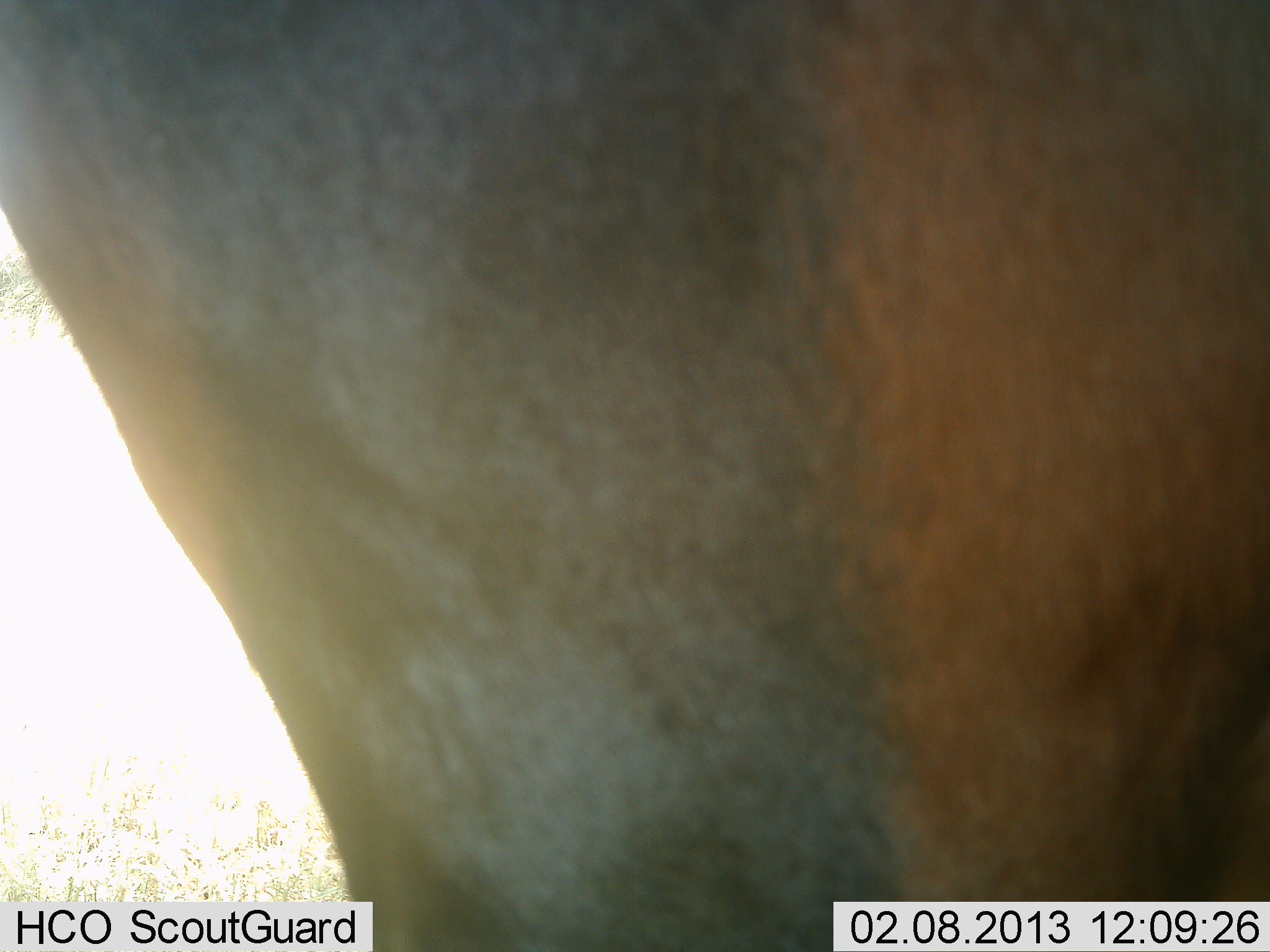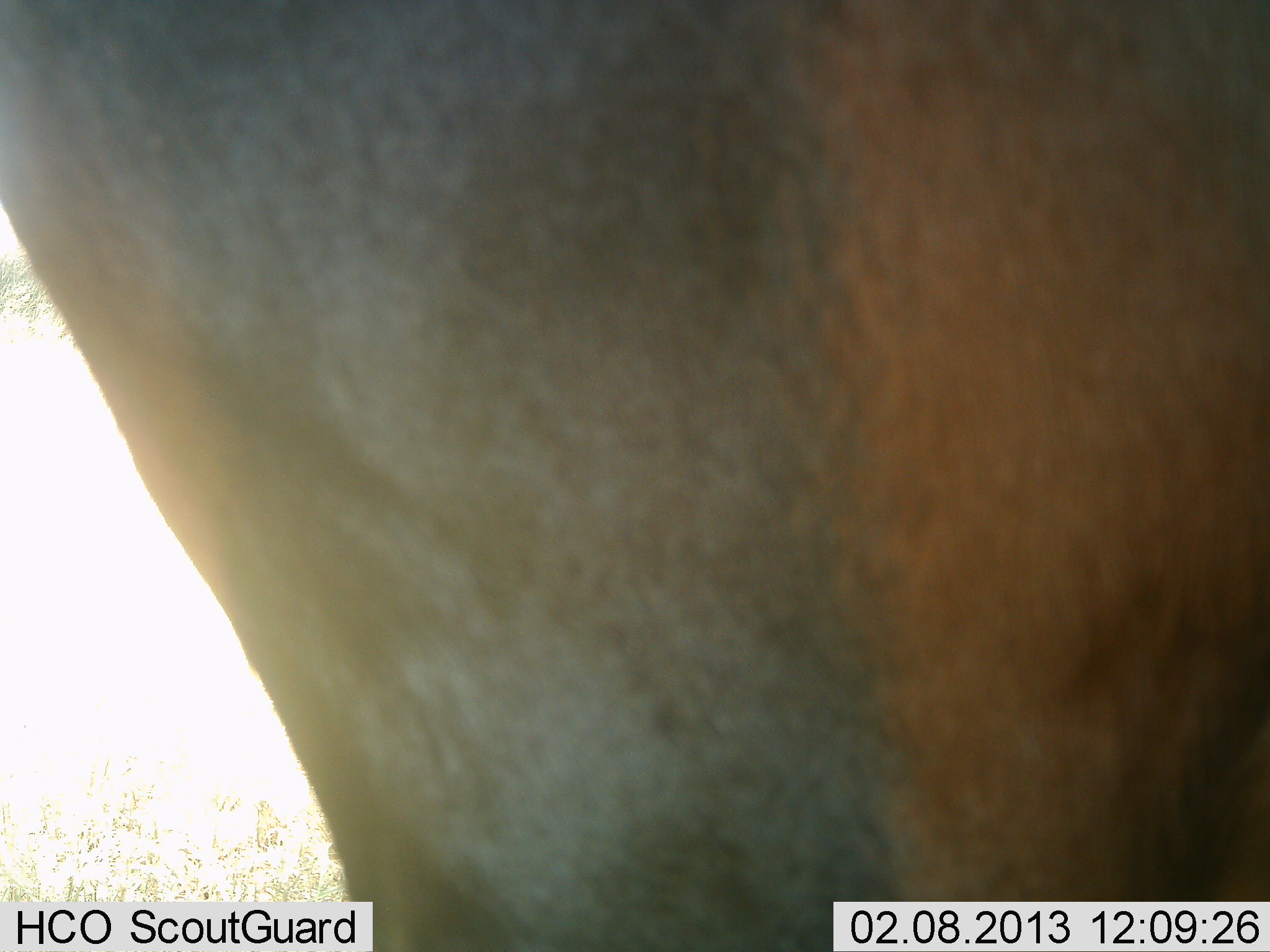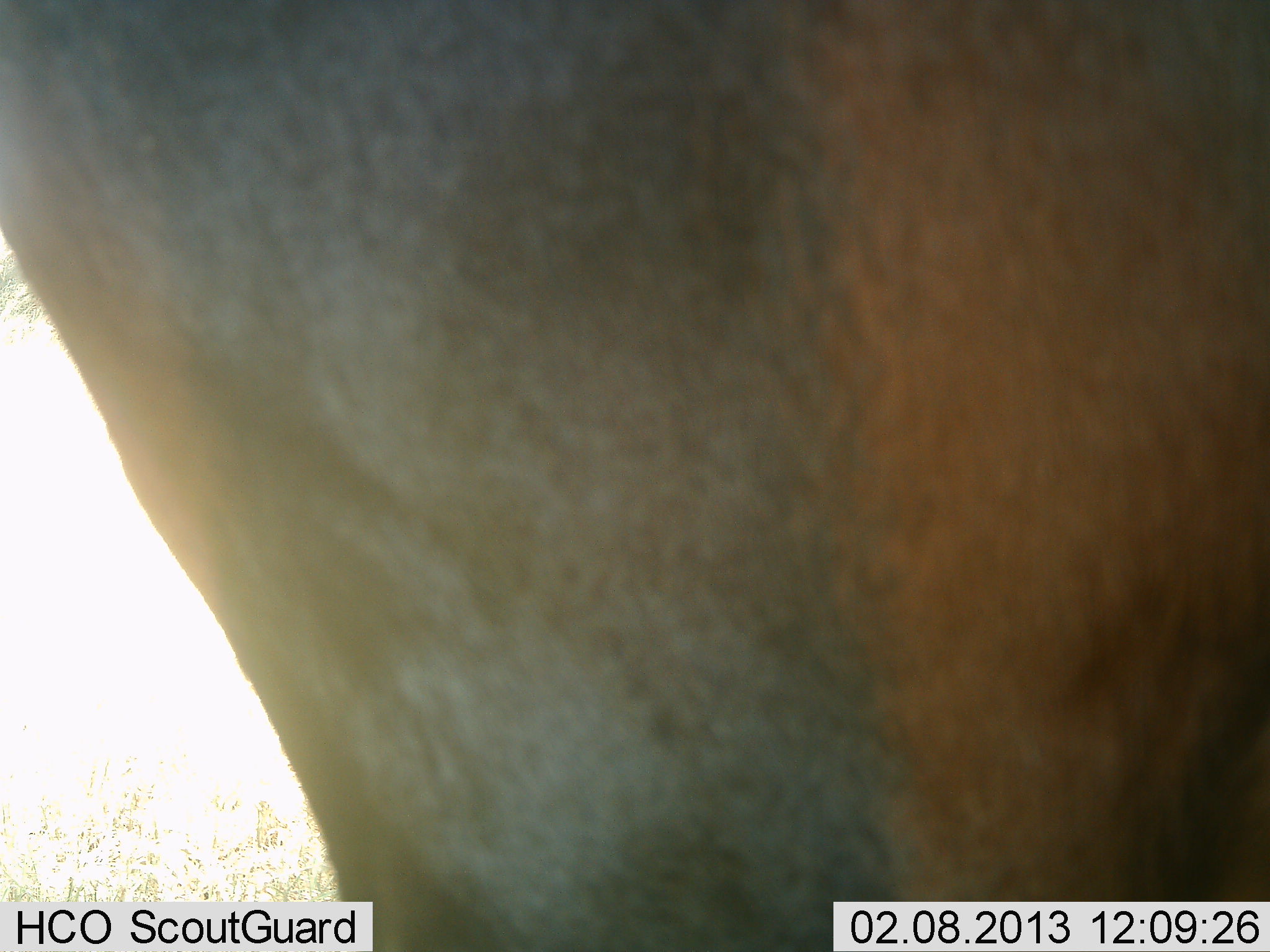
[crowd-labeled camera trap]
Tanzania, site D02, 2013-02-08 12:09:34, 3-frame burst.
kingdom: Animalia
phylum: Chordata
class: Mammalia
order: Artiodactyla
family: Bovidae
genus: Damaliscus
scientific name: Damaliscus lunatus jimela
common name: topi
Topi (Damaliscus lunatus jimela), count 1. Behavior (volunteer vote fractions): standing 100%, resting 0%, moving 0%, interacting 0%. Young present (vote fraction): 0%. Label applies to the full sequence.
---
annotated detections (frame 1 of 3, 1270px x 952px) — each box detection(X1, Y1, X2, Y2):
animal: detection(0, 0, 1265, 951)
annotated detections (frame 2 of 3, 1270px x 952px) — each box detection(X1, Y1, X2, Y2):
animal: detection(0, 4, 1263, 952)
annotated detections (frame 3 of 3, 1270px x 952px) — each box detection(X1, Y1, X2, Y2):
animal: detection(2, 0, 1269, 950)